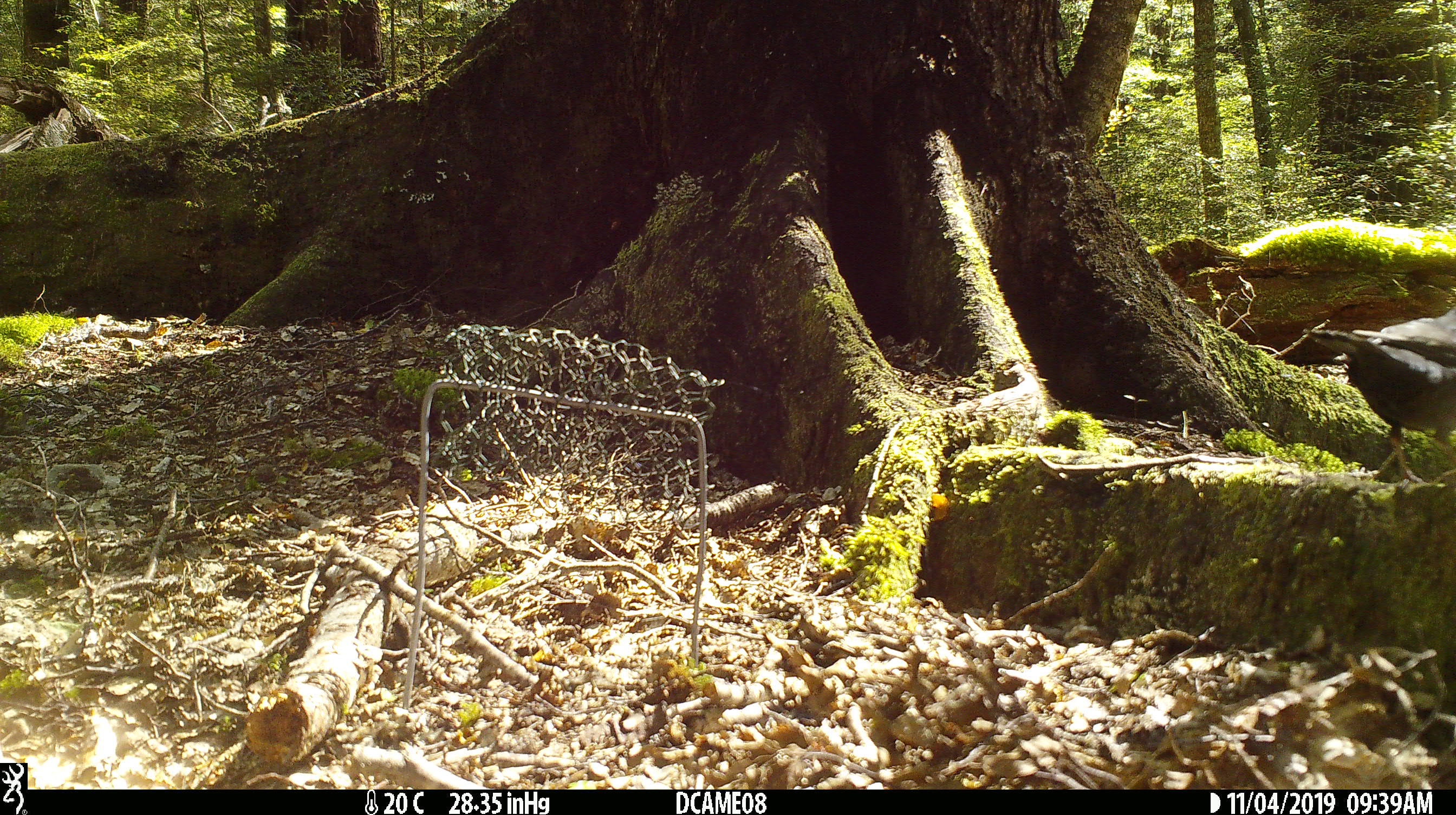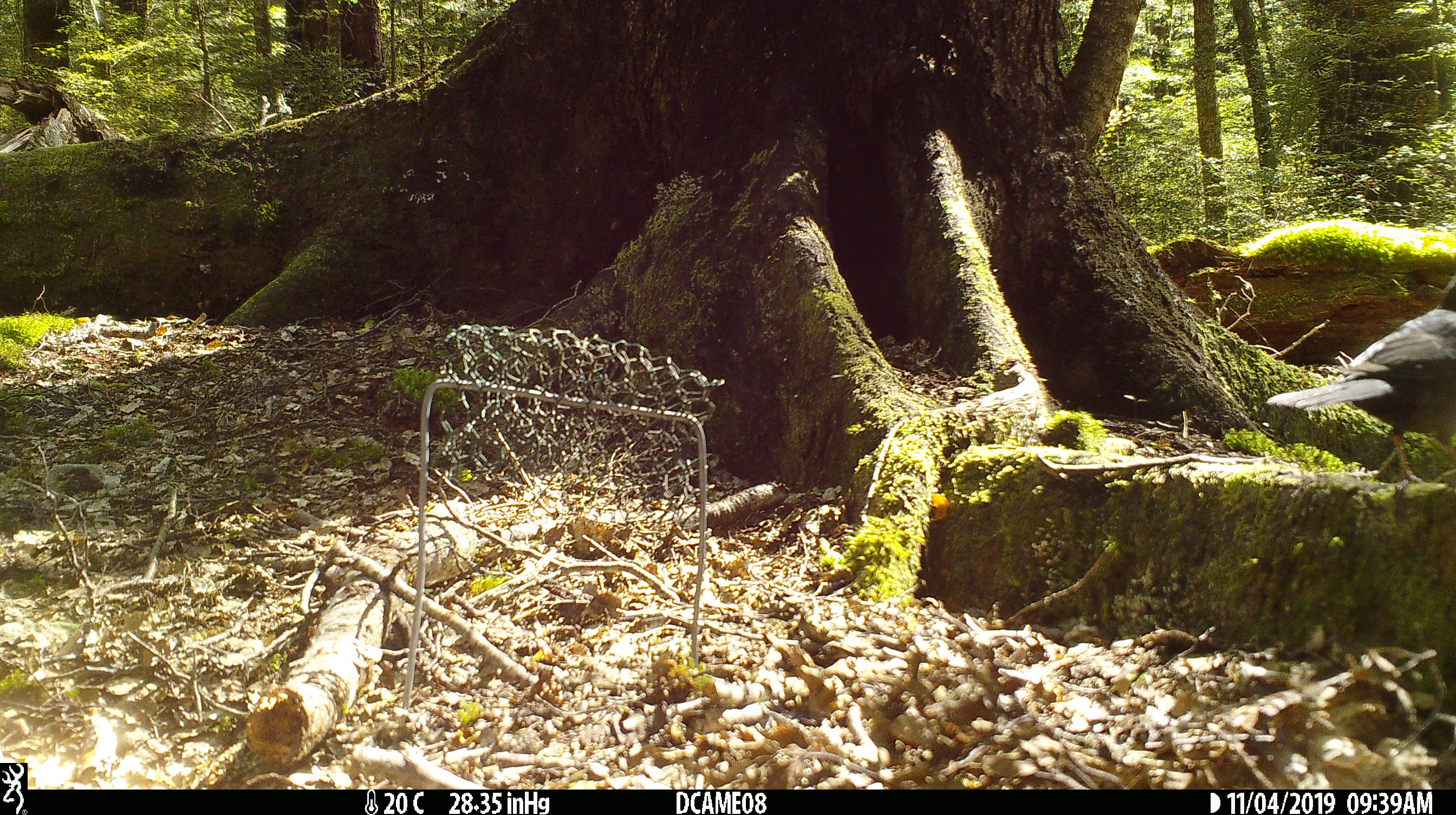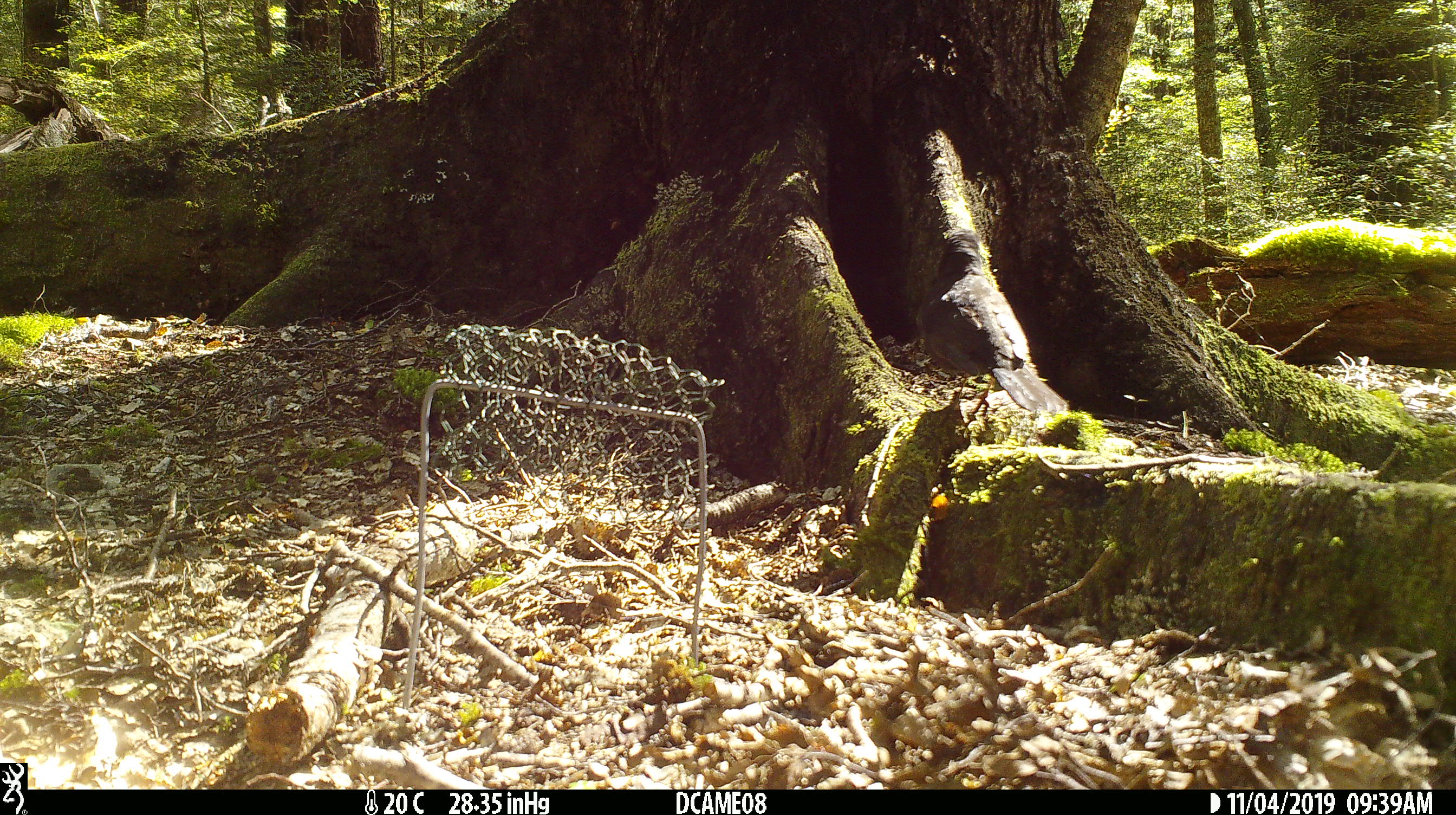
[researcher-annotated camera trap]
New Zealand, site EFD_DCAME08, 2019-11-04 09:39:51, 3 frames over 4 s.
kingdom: Animalia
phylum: Chordata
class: Aves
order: Passeriformes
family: Turdidae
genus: Turdus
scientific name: Turdus merula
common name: eurasian blackbird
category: blackbird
Blackbird (eurasian blackbird) (Turdus merula).